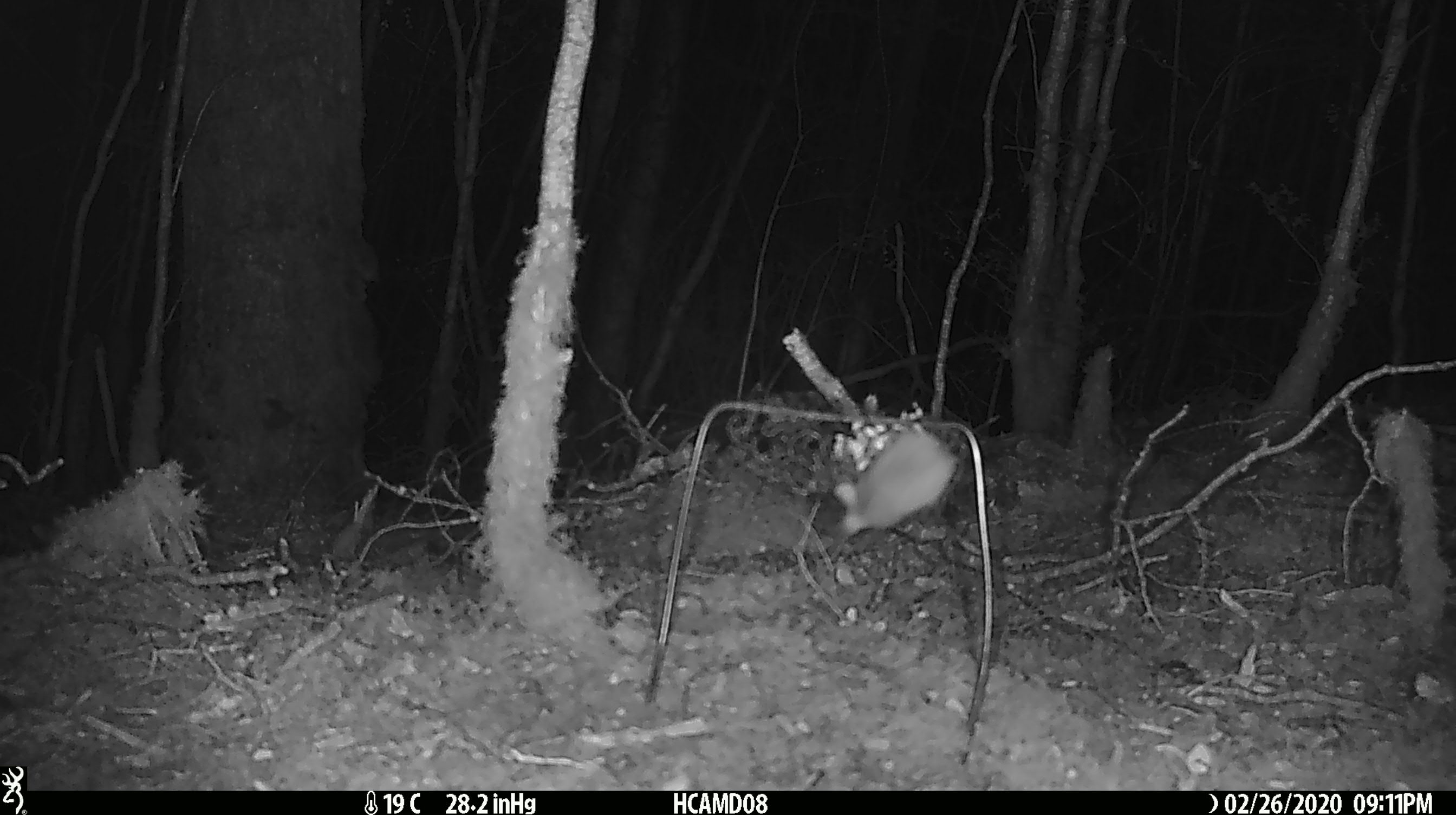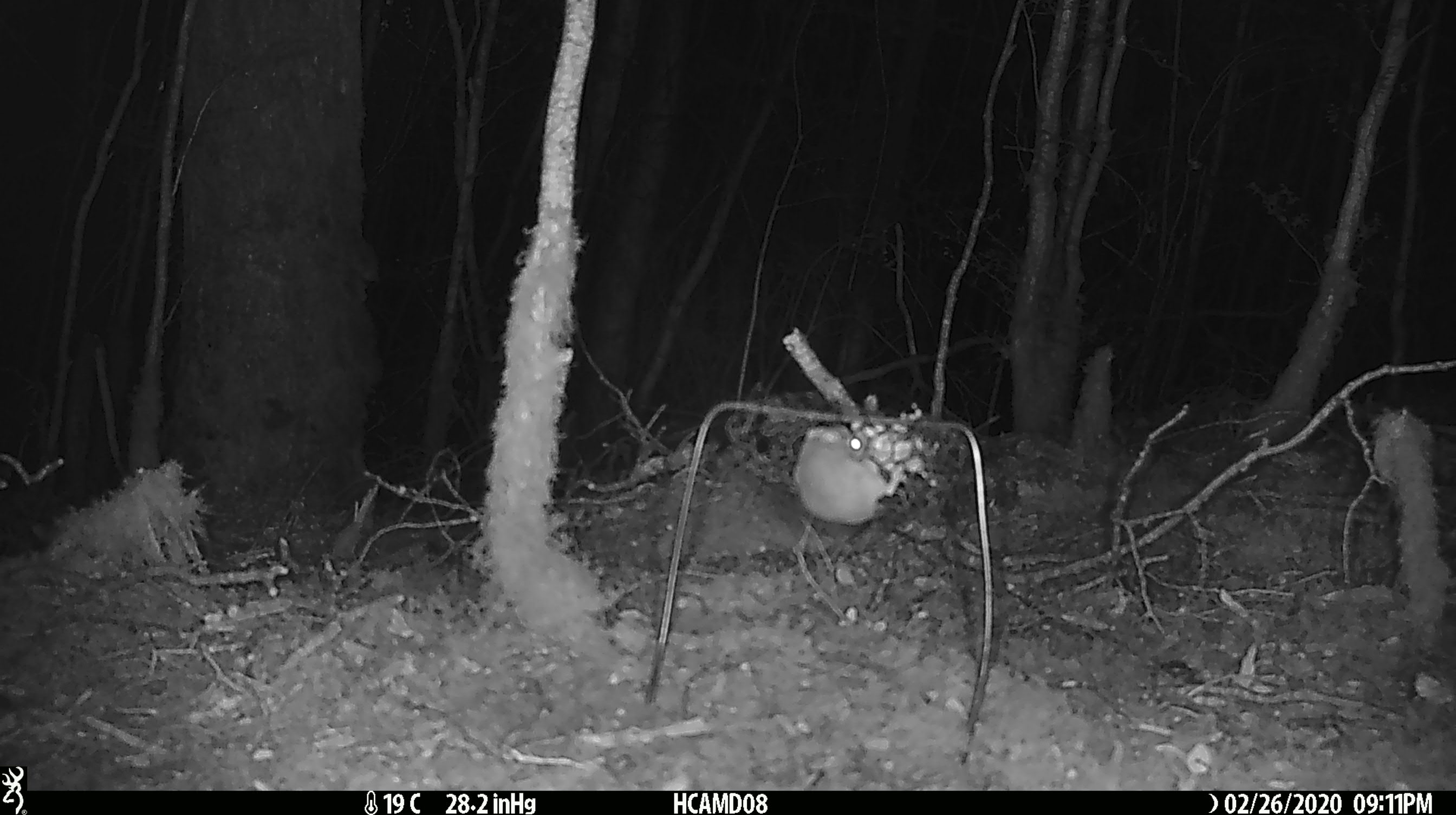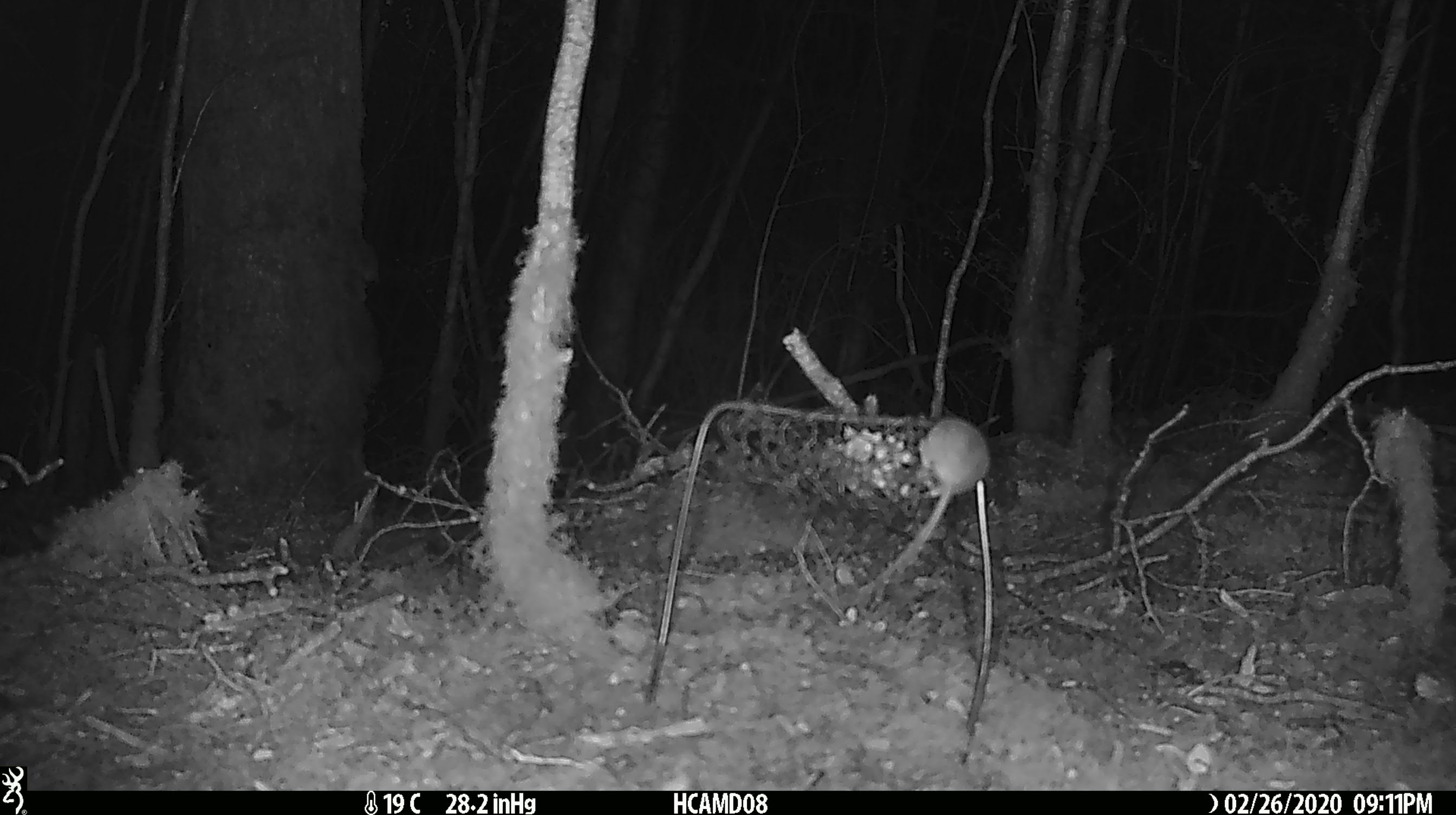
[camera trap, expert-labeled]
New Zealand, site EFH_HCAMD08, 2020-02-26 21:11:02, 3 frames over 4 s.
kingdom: Animalia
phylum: Chordata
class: Mammalia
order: Rodentia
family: Muridae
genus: Mus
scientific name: Mus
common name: mouse